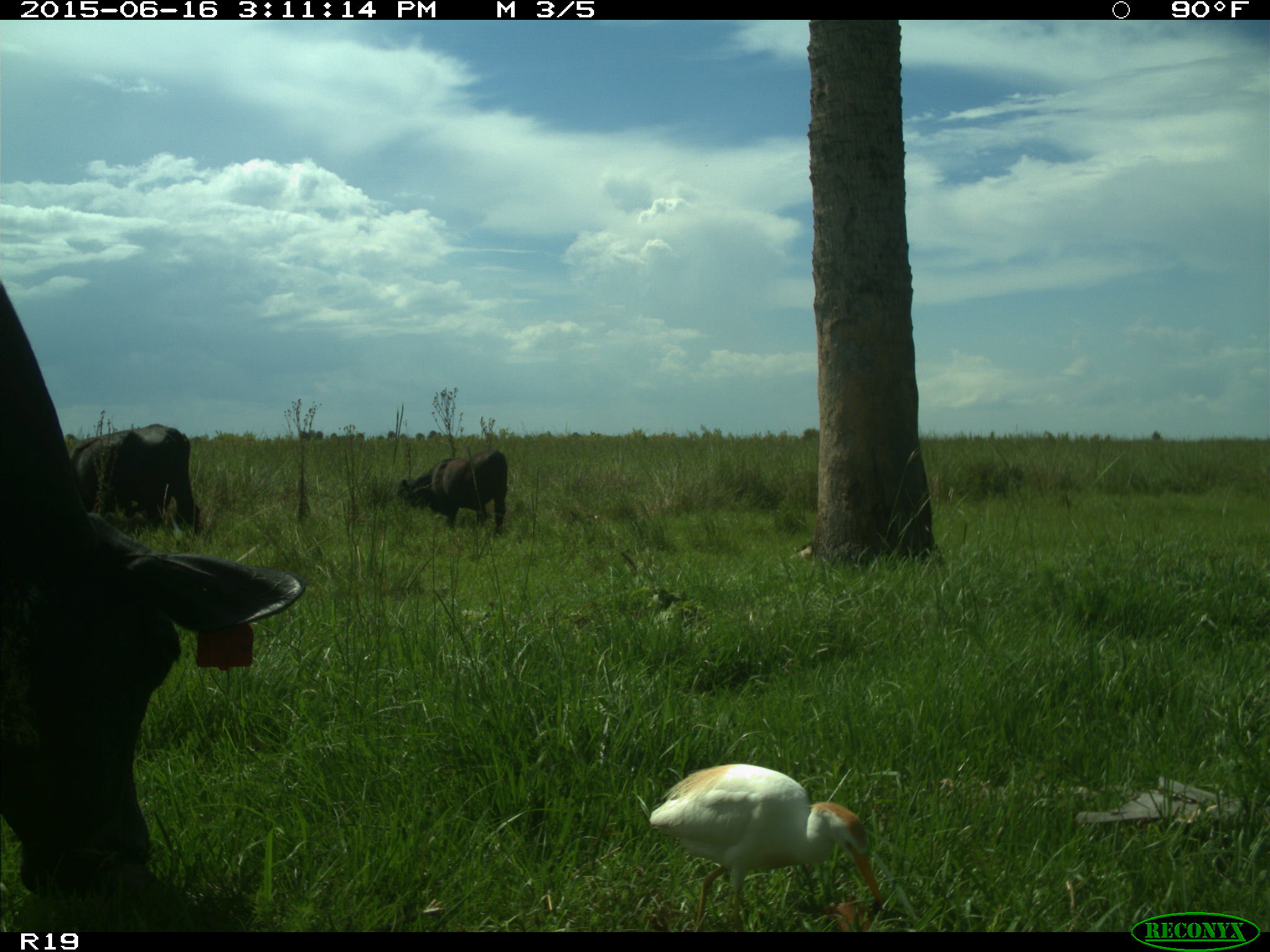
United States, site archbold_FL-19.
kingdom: Animalia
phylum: Chordata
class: Mammalia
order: Artiodactyla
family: Bovidae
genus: Bos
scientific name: Bos taurus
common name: domestic cow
Bos taurus (domestic cow).